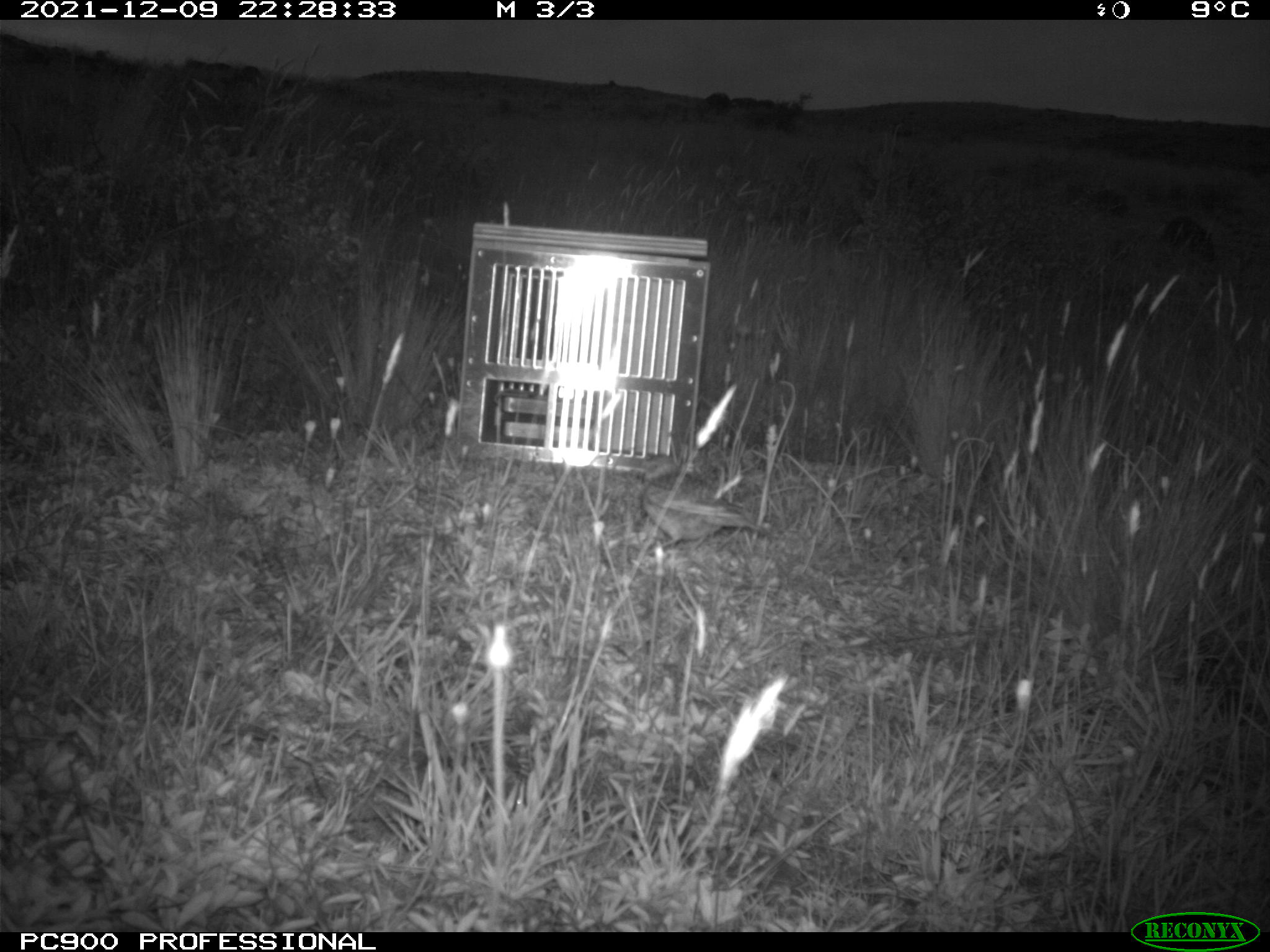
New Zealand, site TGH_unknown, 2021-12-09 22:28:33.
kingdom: Animalia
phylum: Chordata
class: Aves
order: Passeriformes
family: Motacillidae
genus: Anthus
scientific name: Anthus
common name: pipit